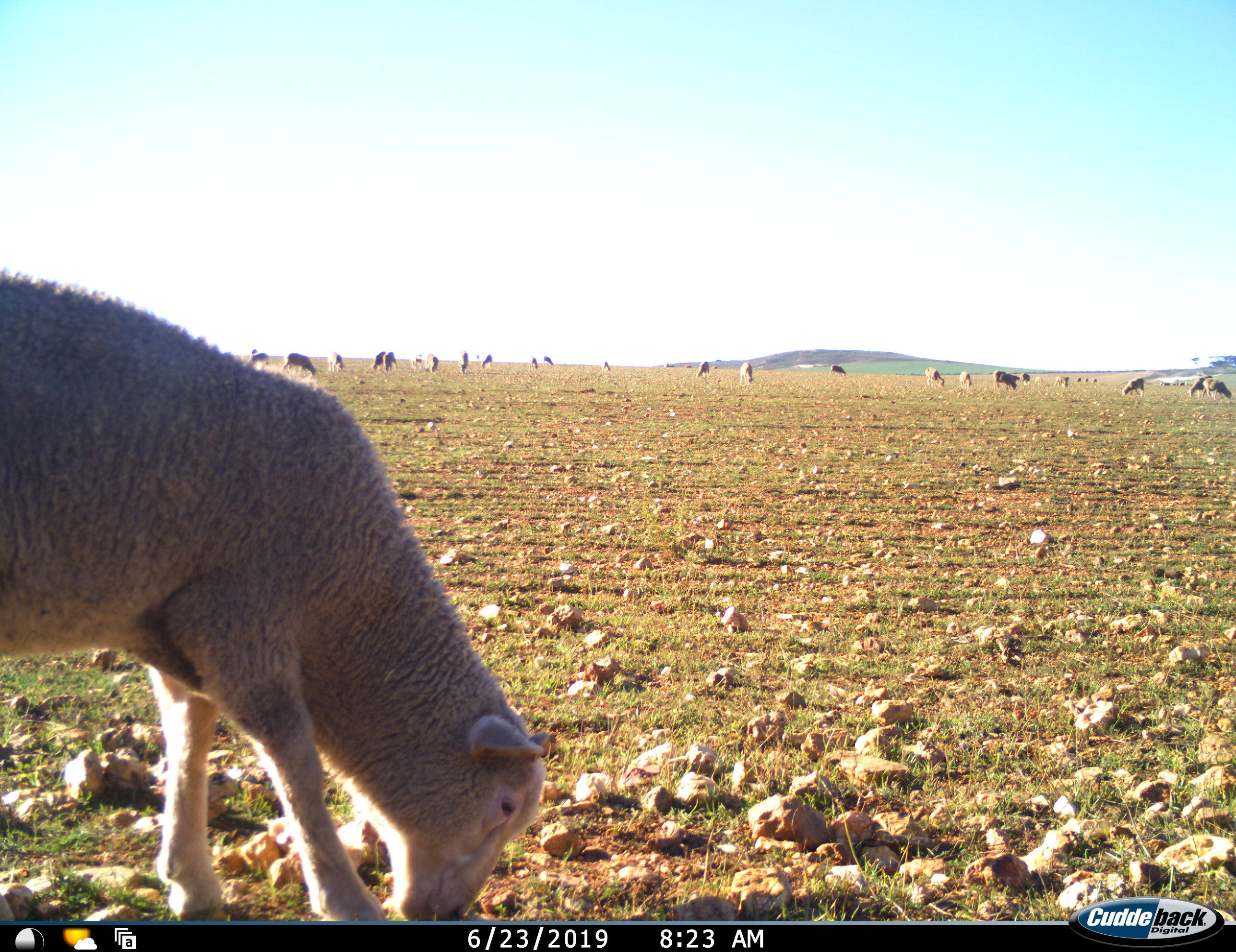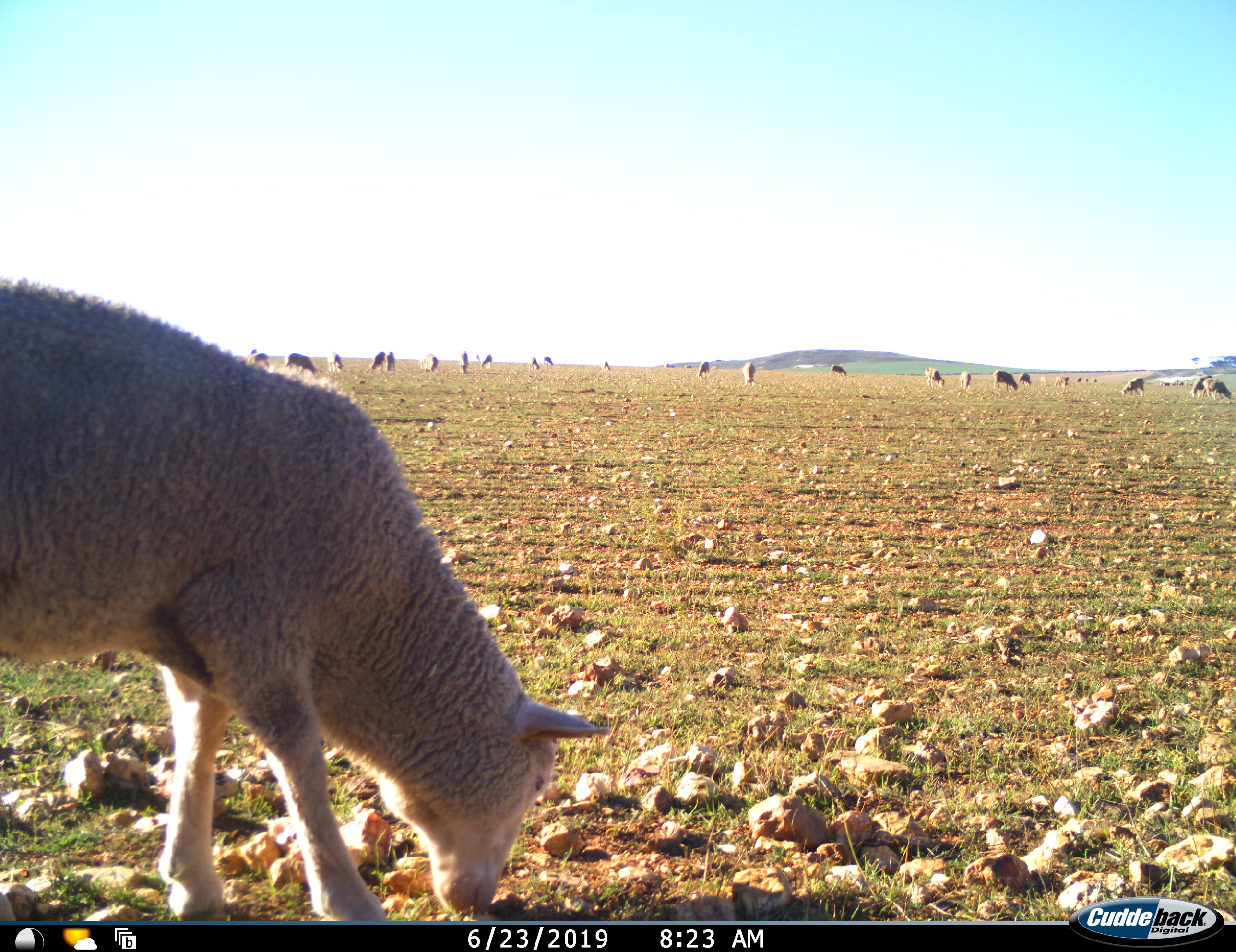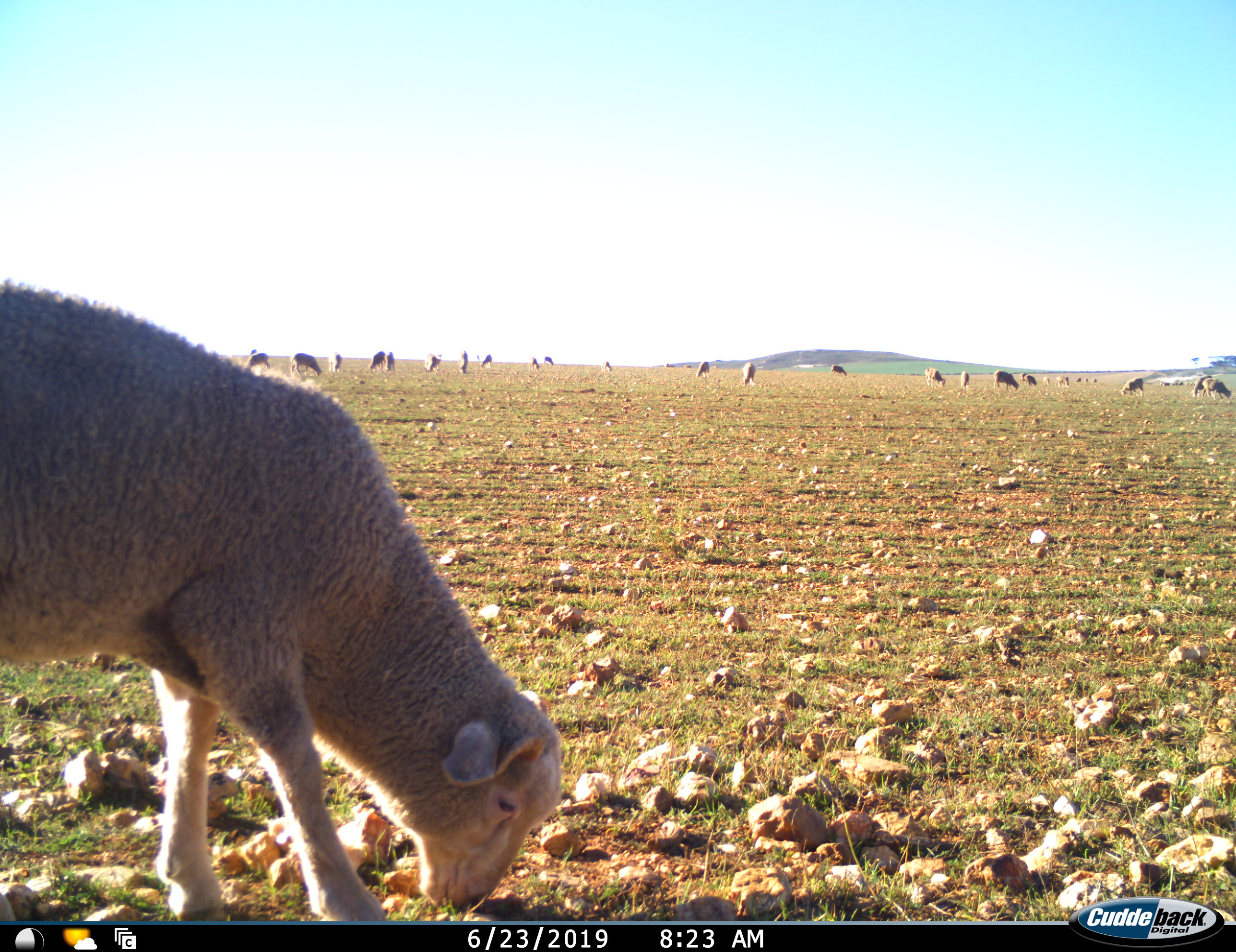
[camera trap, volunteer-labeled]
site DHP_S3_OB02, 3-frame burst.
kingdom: Animalia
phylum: Chordata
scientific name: Vertebrata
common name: domestic animal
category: domesticanimal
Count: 11-50.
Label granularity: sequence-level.